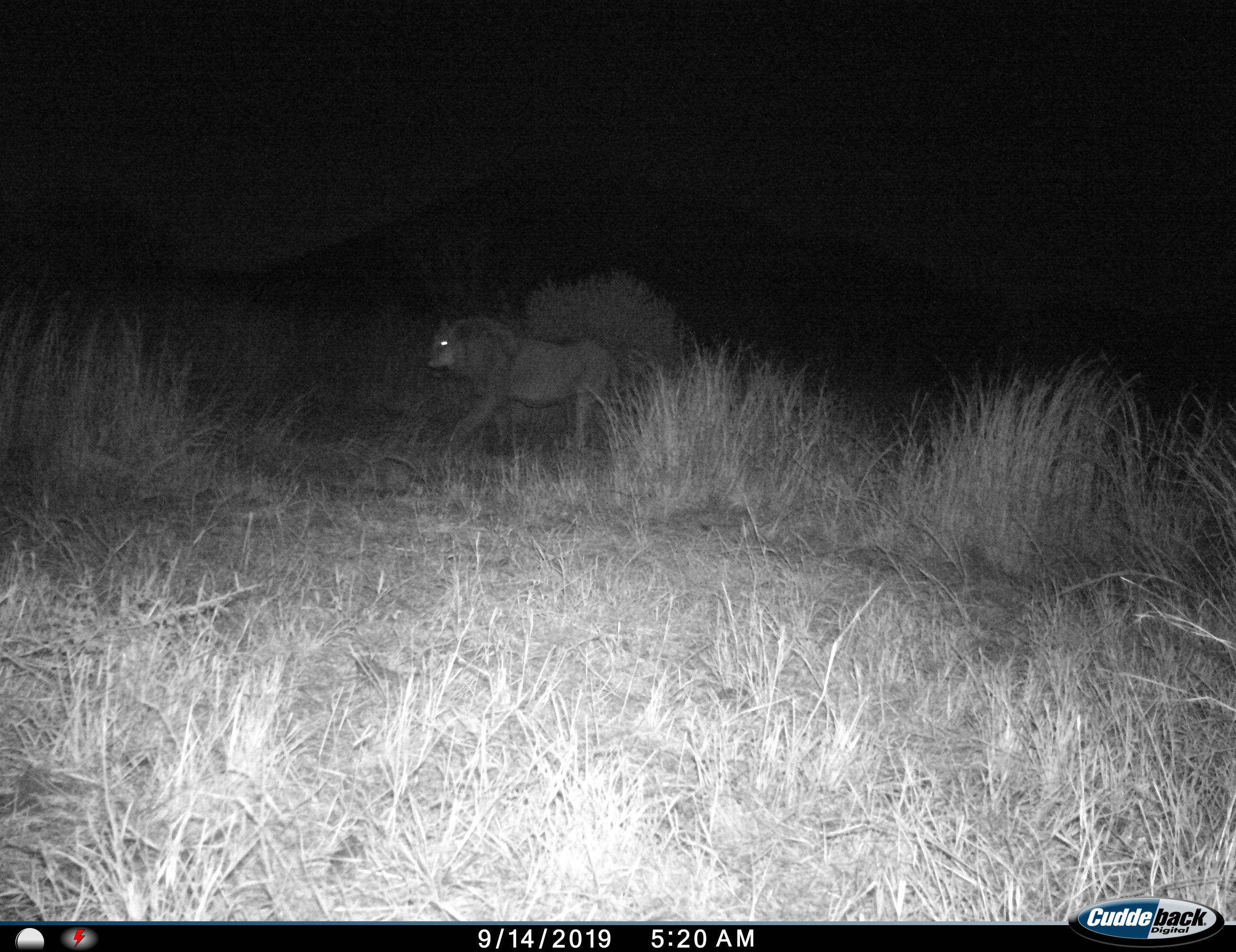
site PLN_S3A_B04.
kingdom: Animalia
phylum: Chordata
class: Mammalia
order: Carnivora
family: Felidae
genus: Panthera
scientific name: Panthera leo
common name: lion male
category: lionmale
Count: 1.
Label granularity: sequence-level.